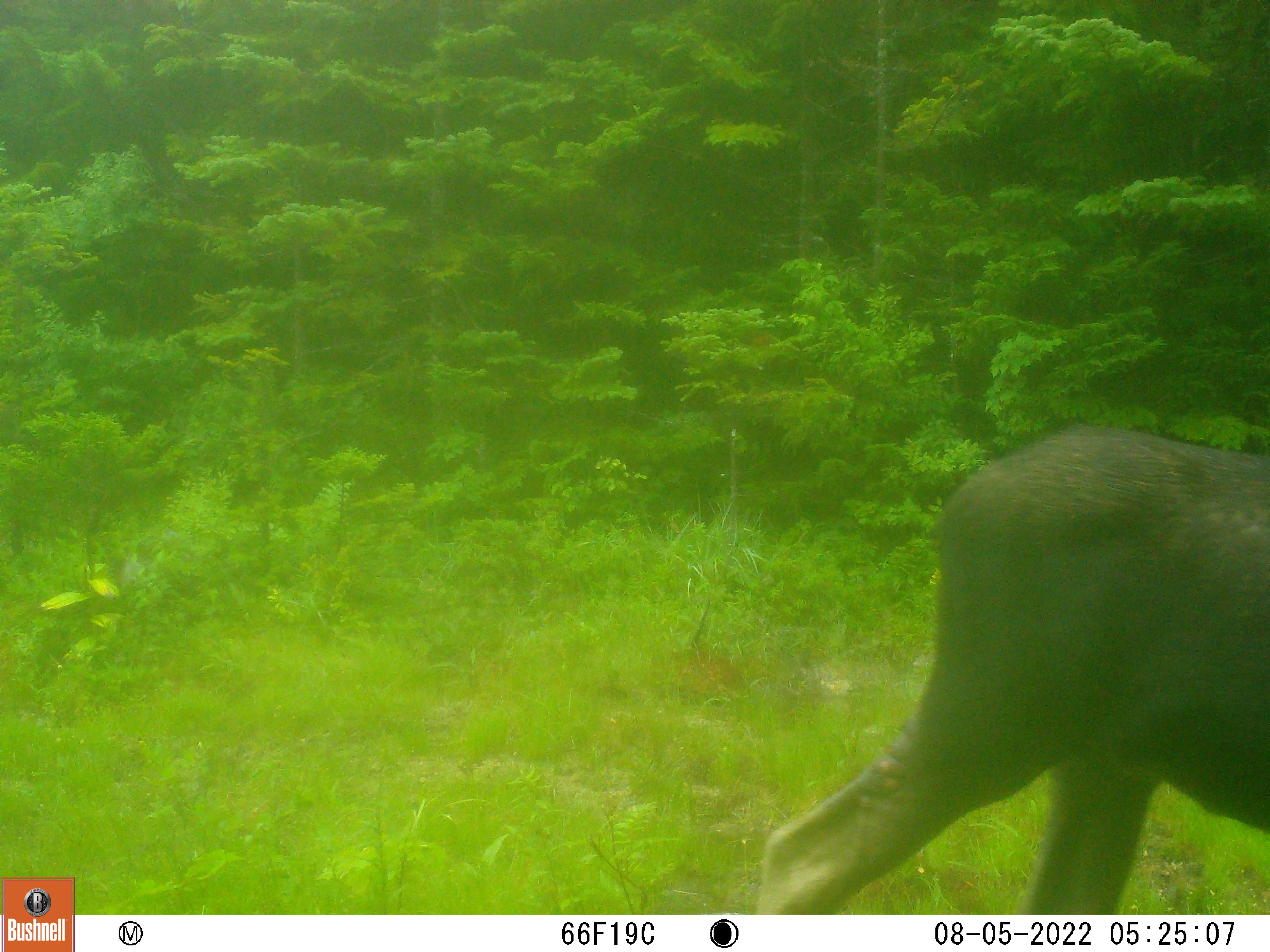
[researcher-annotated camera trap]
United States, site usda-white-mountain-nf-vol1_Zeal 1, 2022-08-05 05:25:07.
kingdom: Animalia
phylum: Chordata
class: Mammalia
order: Artiodactyla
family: Cervidae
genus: Alces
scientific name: Alces alces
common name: moose